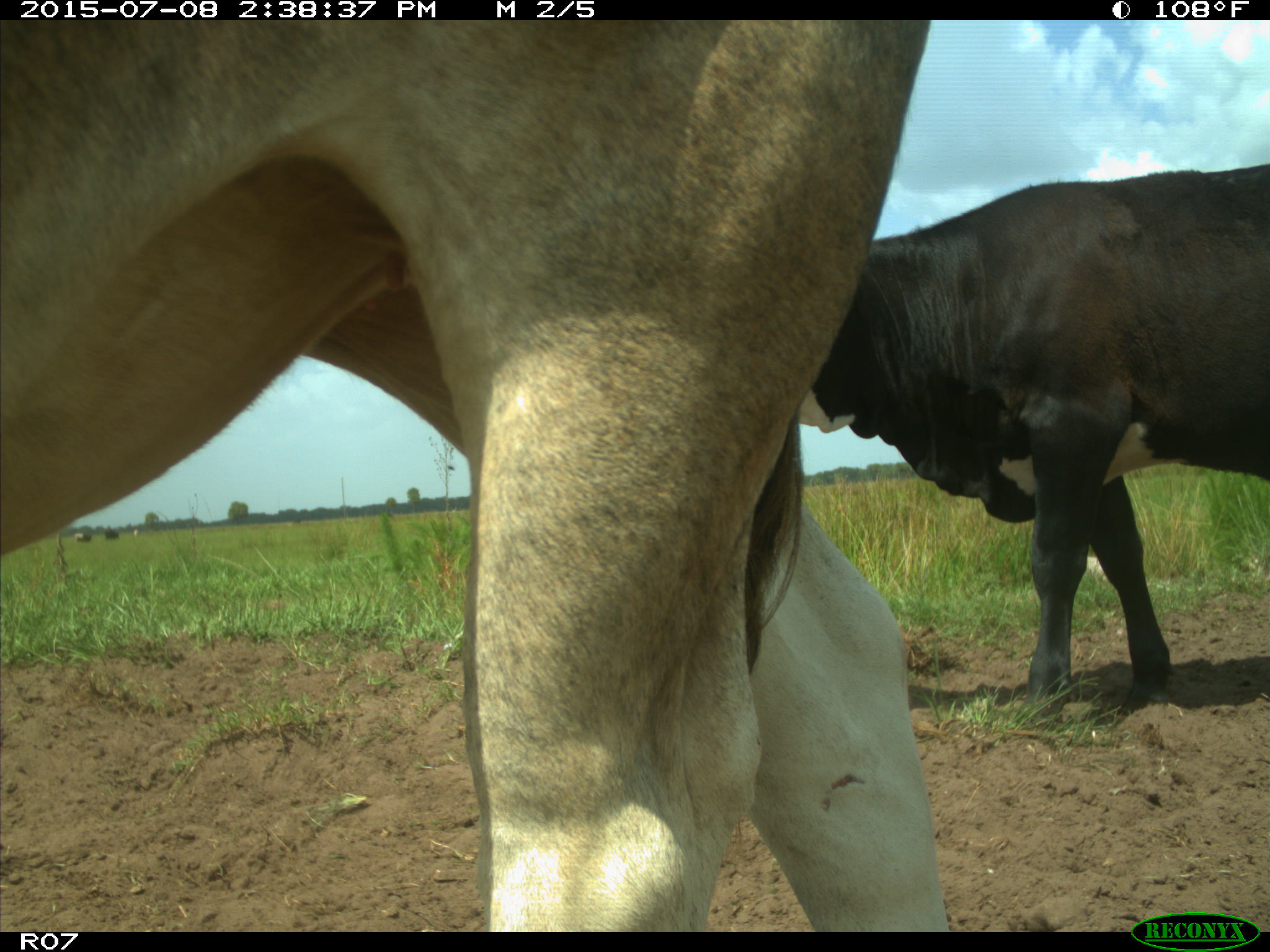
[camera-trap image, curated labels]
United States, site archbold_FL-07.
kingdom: Animalia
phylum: Chordata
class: Mammalia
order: Artiodactyla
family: Bovidae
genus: Bos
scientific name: Bos taurus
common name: domestic cow